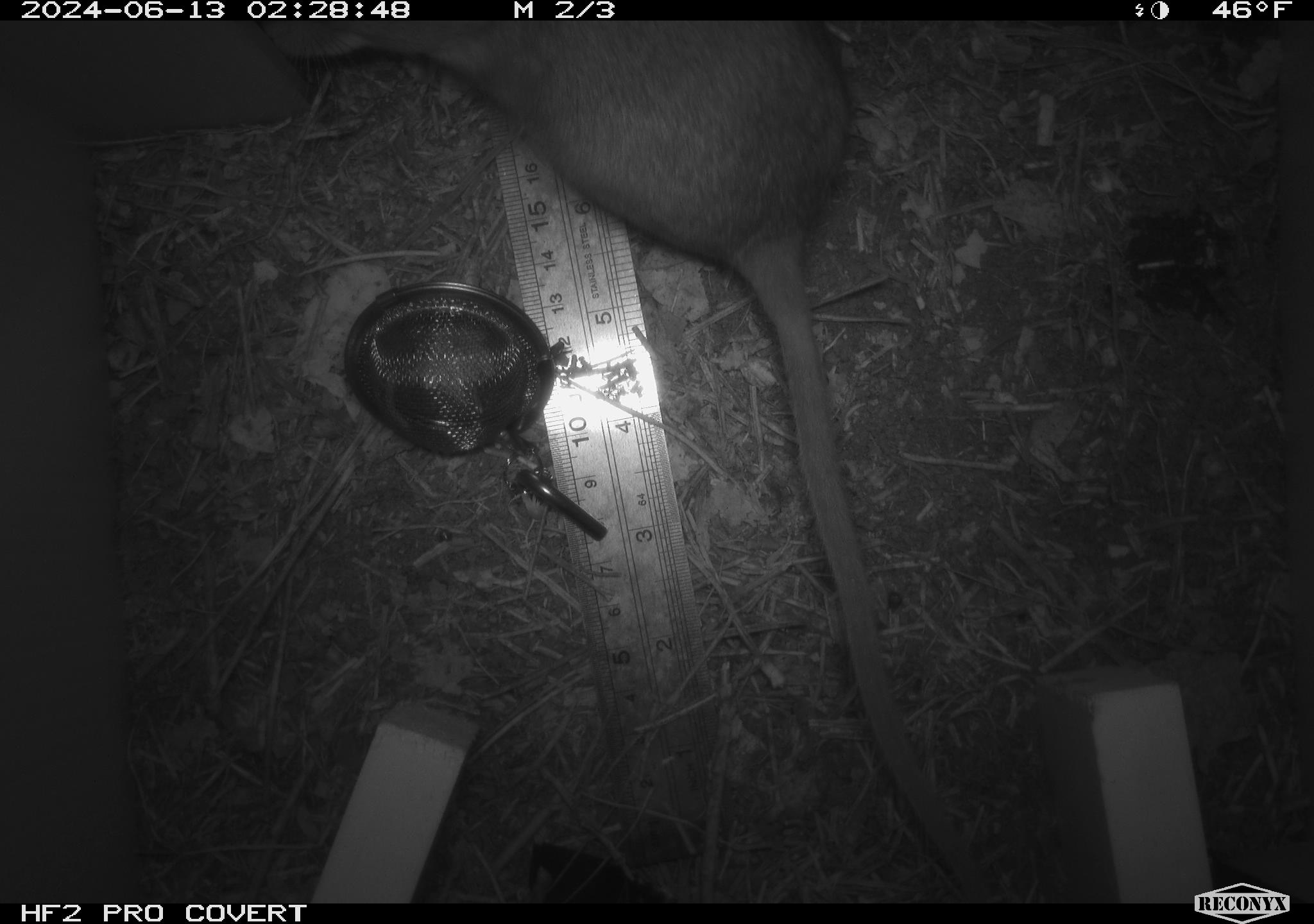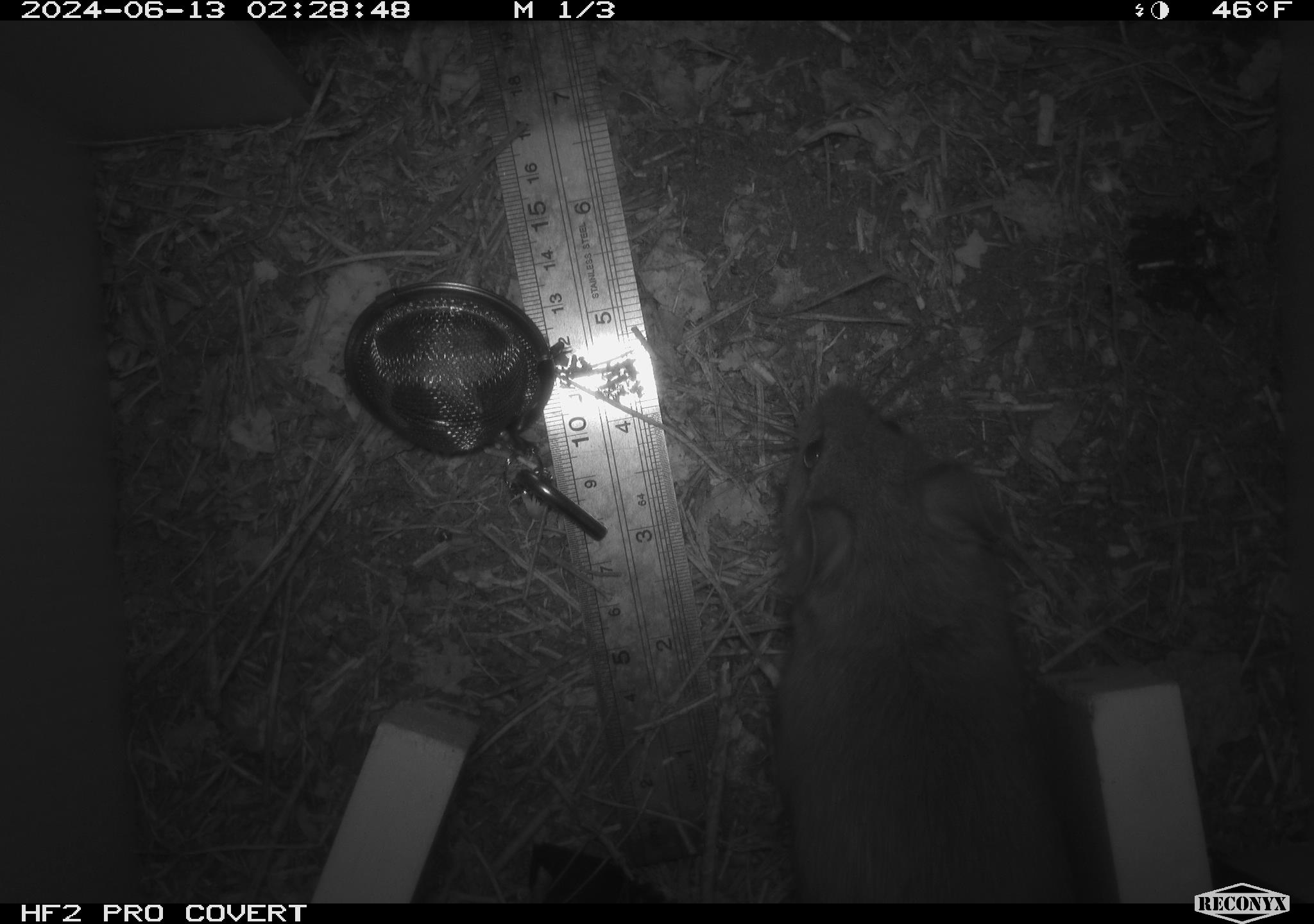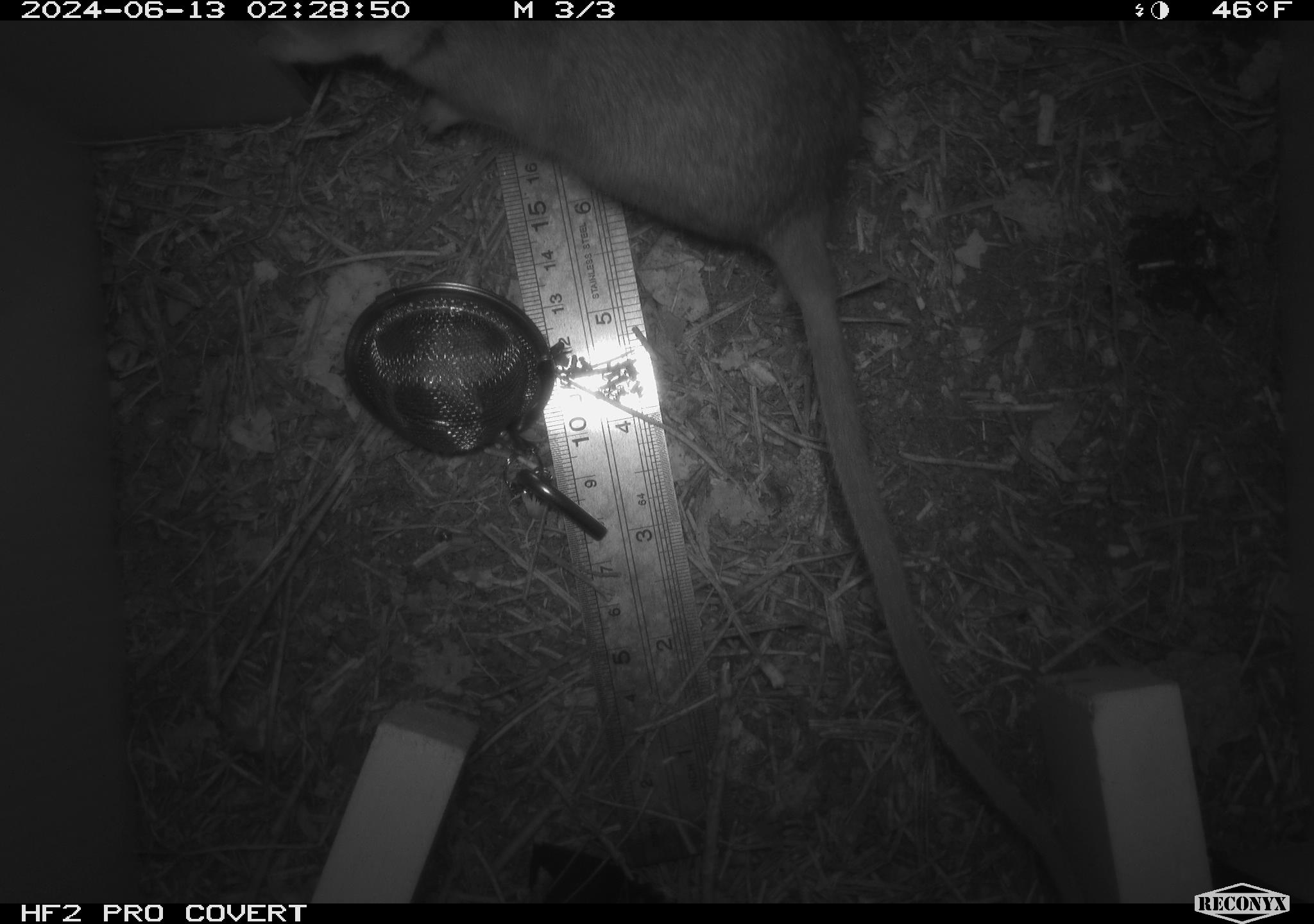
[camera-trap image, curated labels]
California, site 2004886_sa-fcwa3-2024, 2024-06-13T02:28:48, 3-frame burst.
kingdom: Animalia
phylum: Chordata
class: Mammalia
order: Rodentia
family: Cricetidae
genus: Neotoma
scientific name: Neotoma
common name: pack rat or woodrat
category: neotoma species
Neotoma species (pack rat or woodrat) (Neotoma).